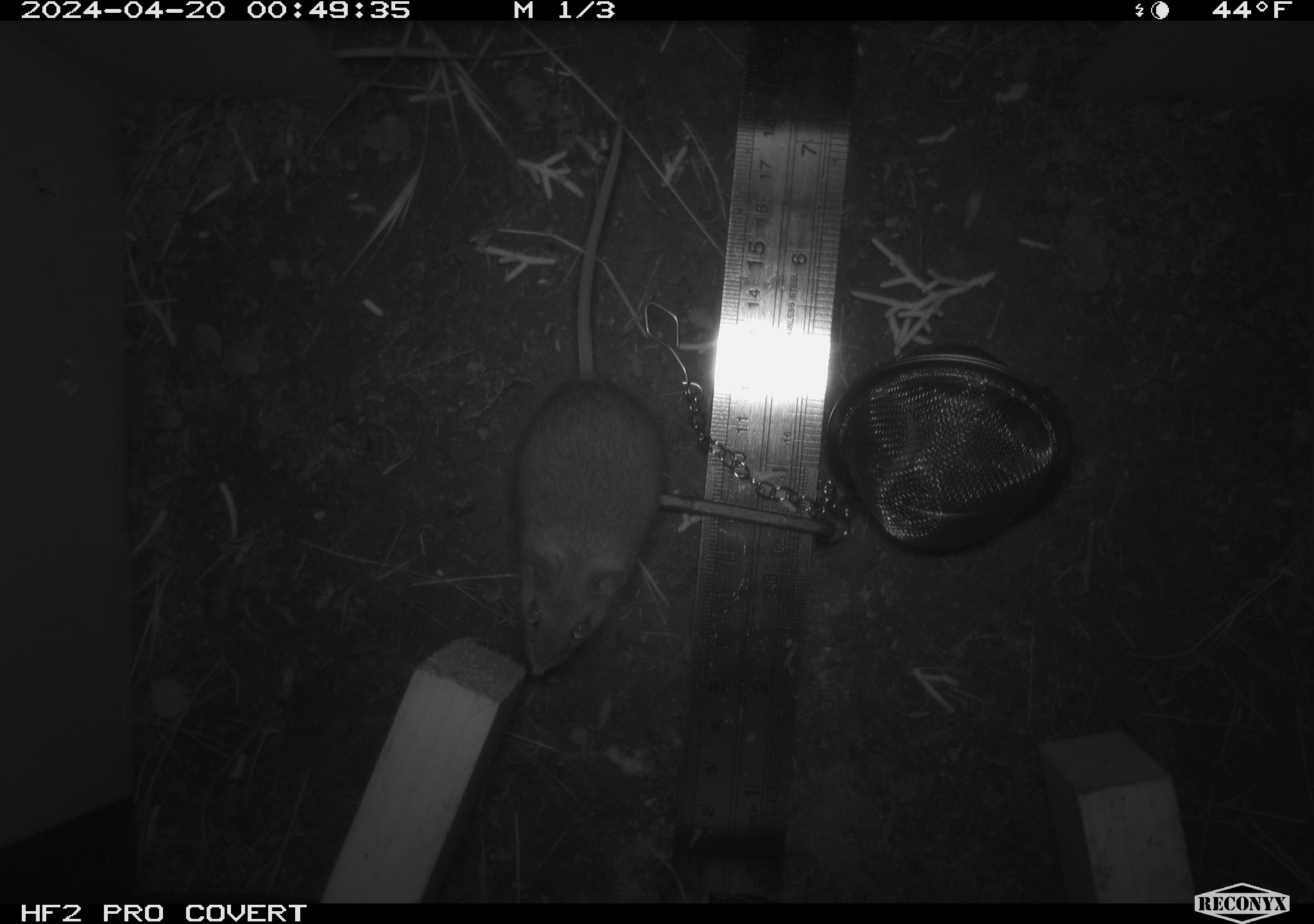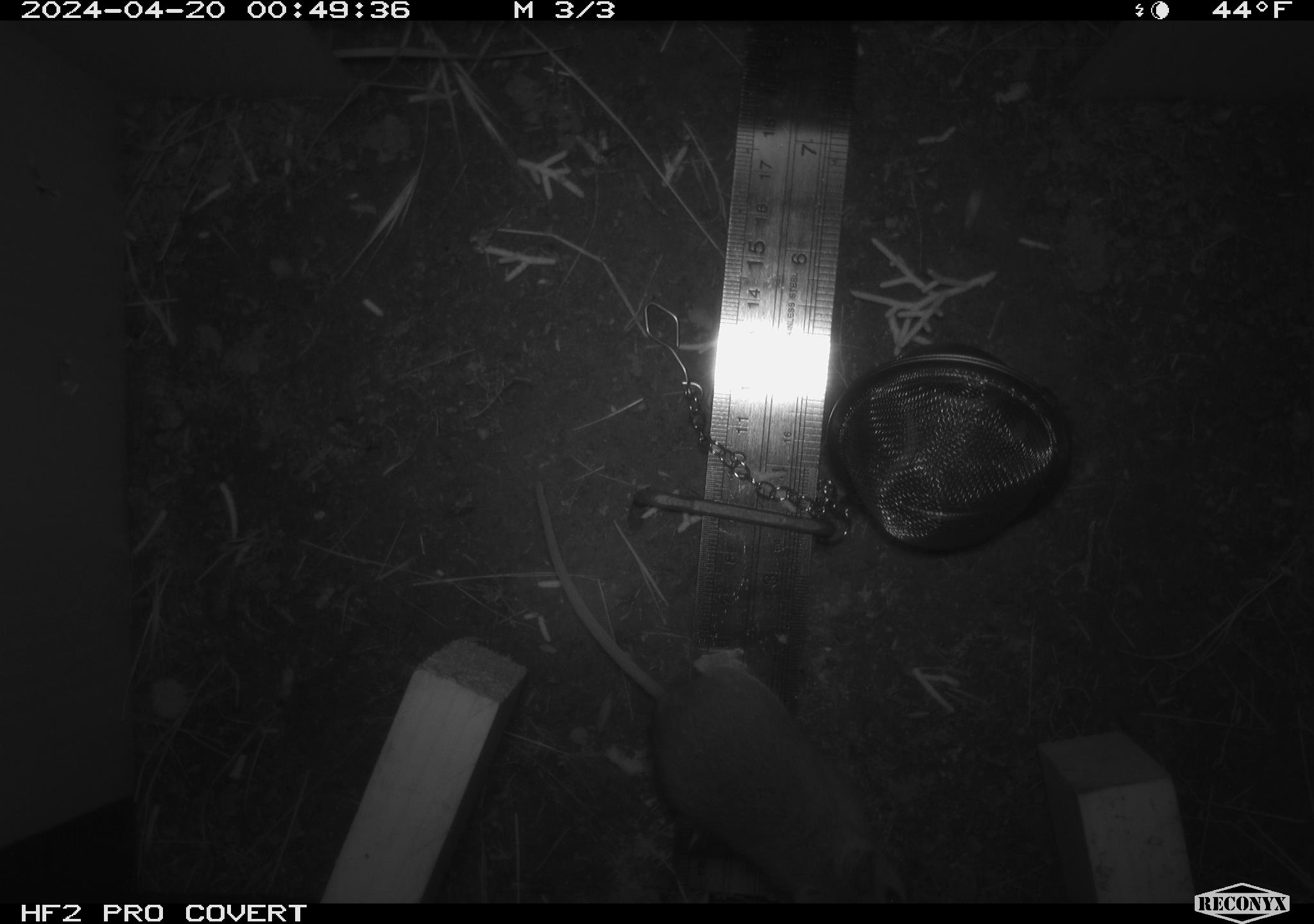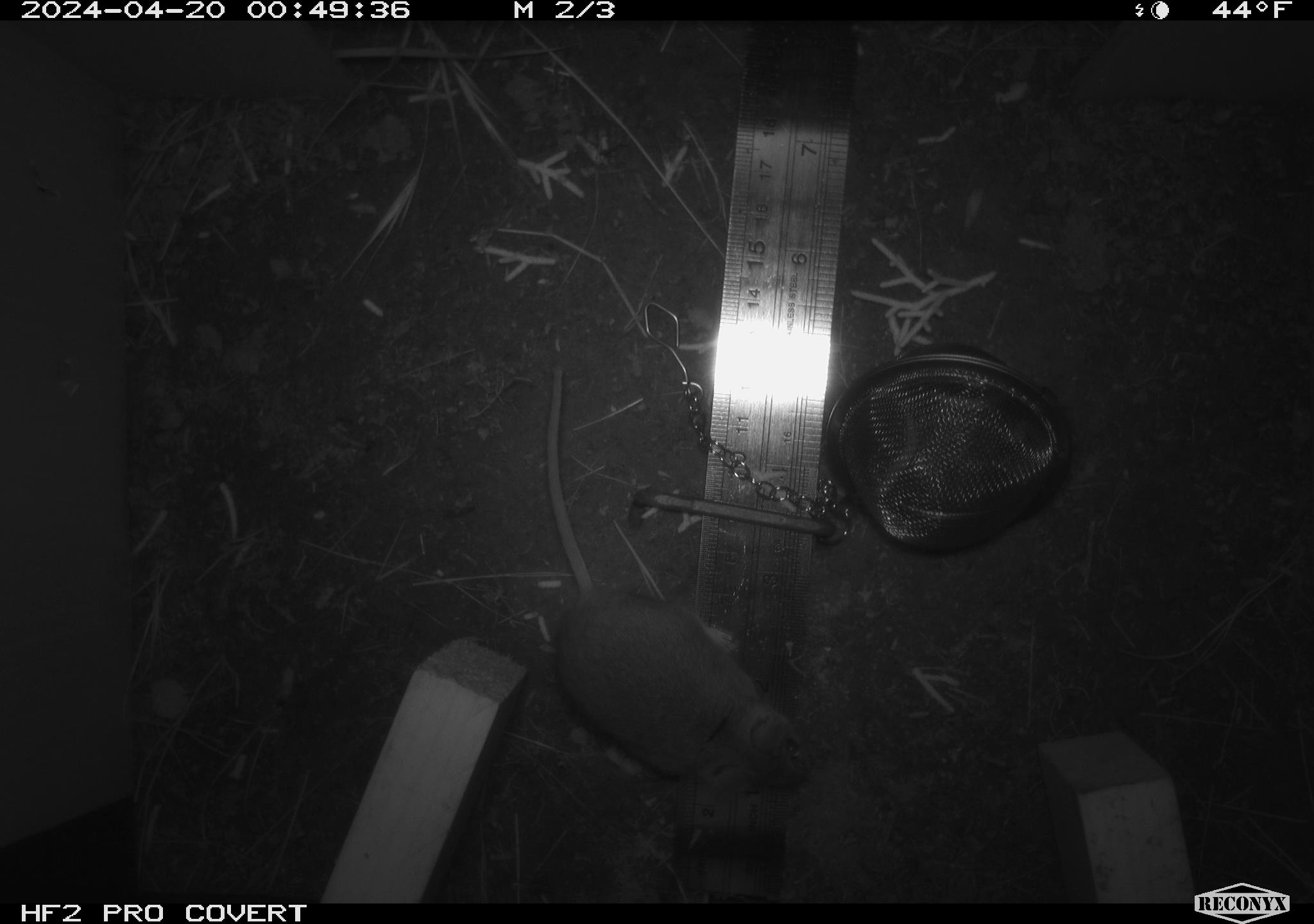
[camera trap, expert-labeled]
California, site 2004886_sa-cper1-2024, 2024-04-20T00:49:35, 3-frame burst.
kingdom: Animalia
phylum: Chordata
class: Mammalia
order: Rodentia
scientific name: Rodentia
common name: rodent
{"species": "rodent (Rodentia)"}